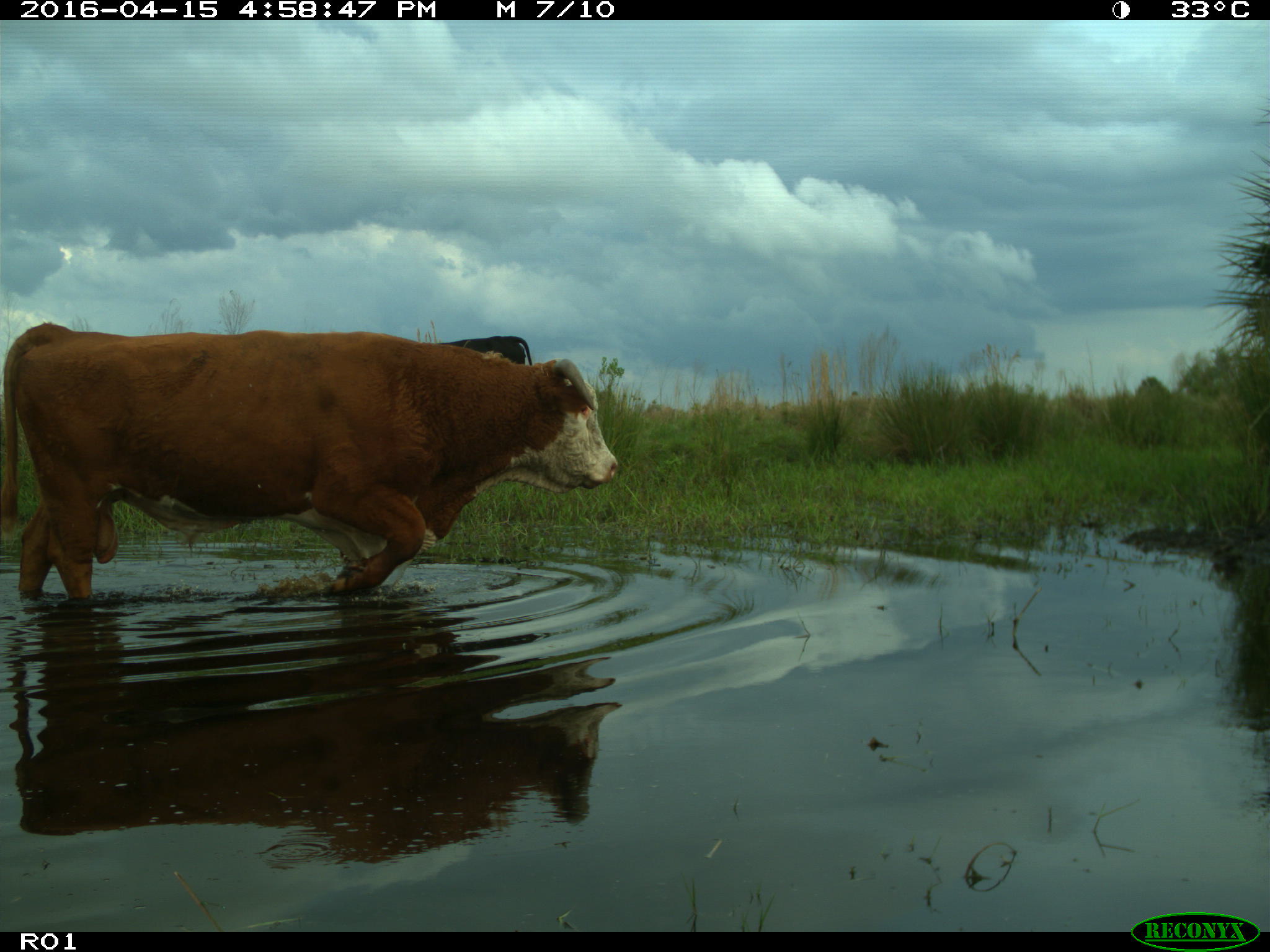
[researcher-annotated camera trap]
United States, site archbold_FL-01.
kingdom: Animalia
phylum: Chordata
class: Mammalia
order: Artiodactyla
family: Bovidae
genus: Bos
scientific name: Bos taurus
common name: domestic cow